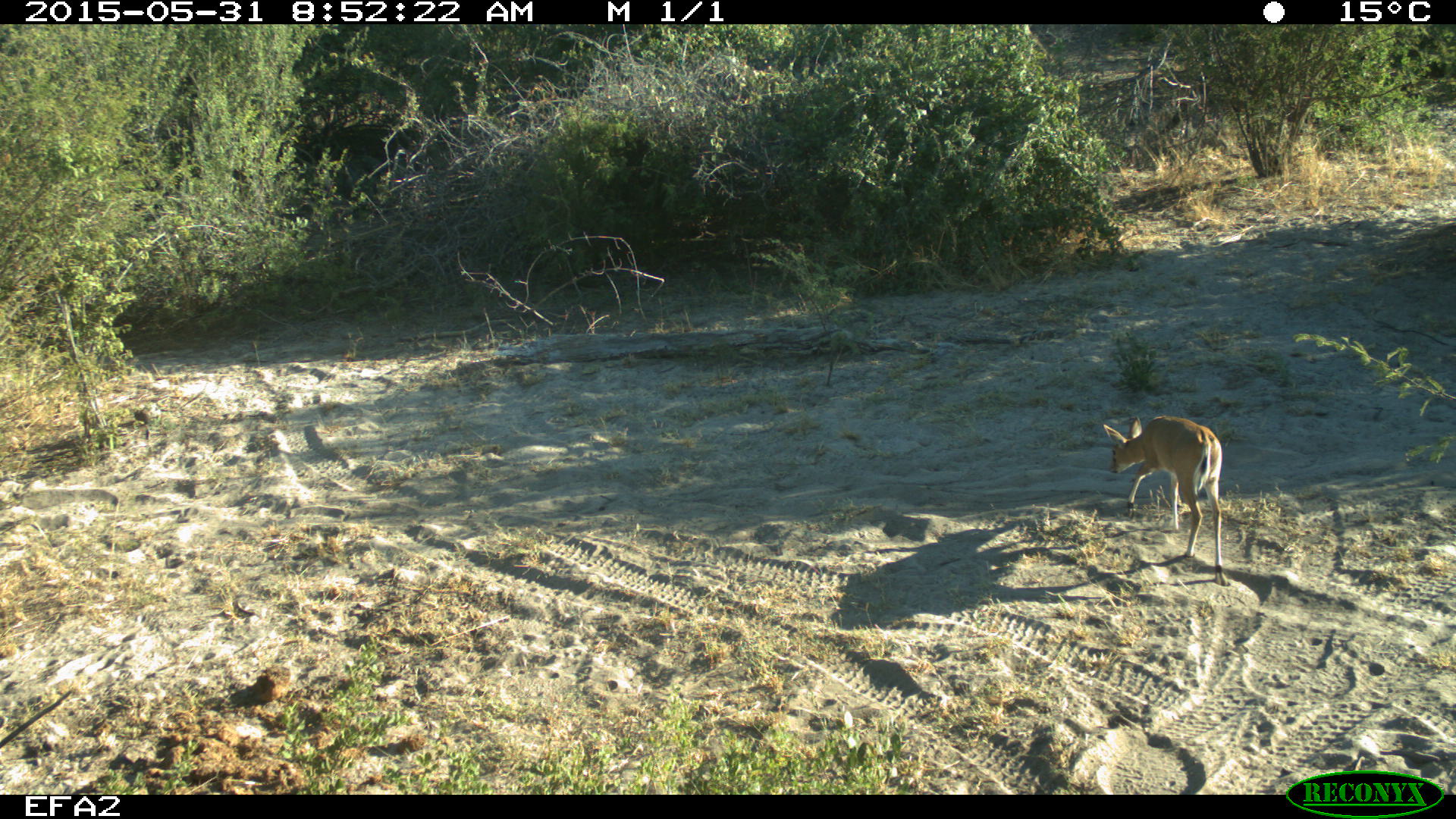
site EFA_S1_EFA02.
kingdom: Animalia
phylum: Chordata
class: Mammalia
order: Artiodactyla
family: Bovidae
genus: Raphicerus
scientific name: Raphicerus campestris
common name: steenbok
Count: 1.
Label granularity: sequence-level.